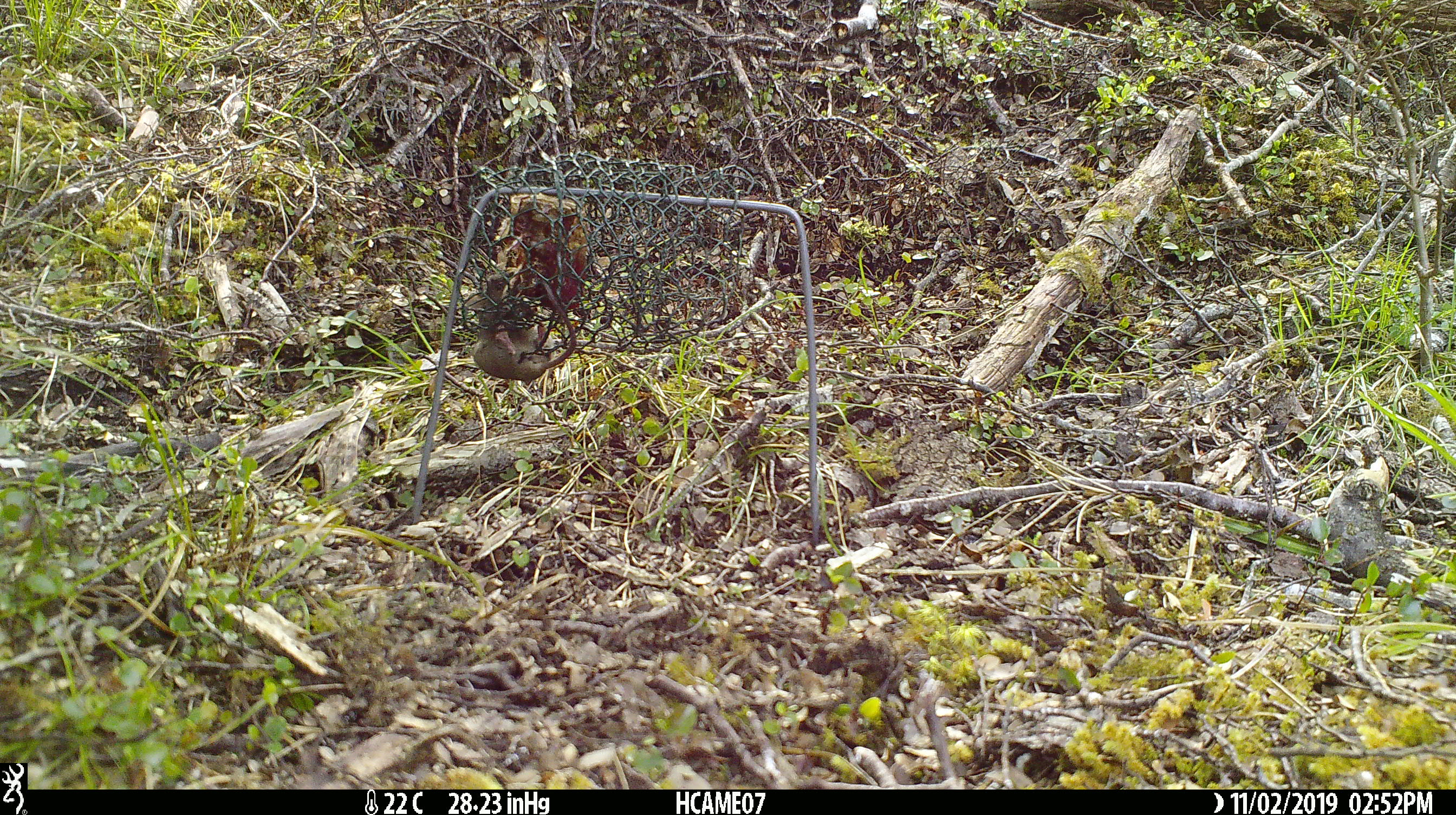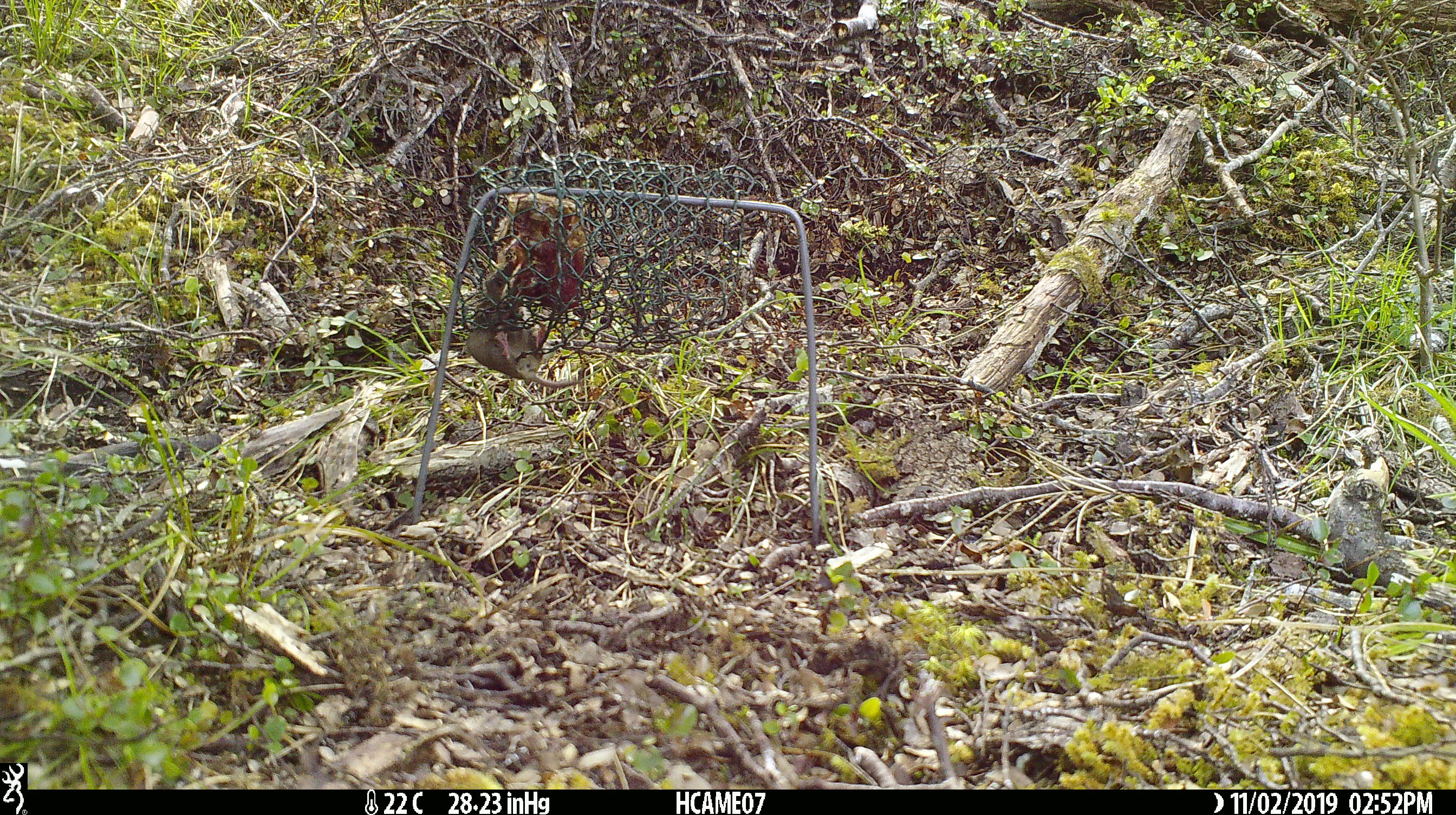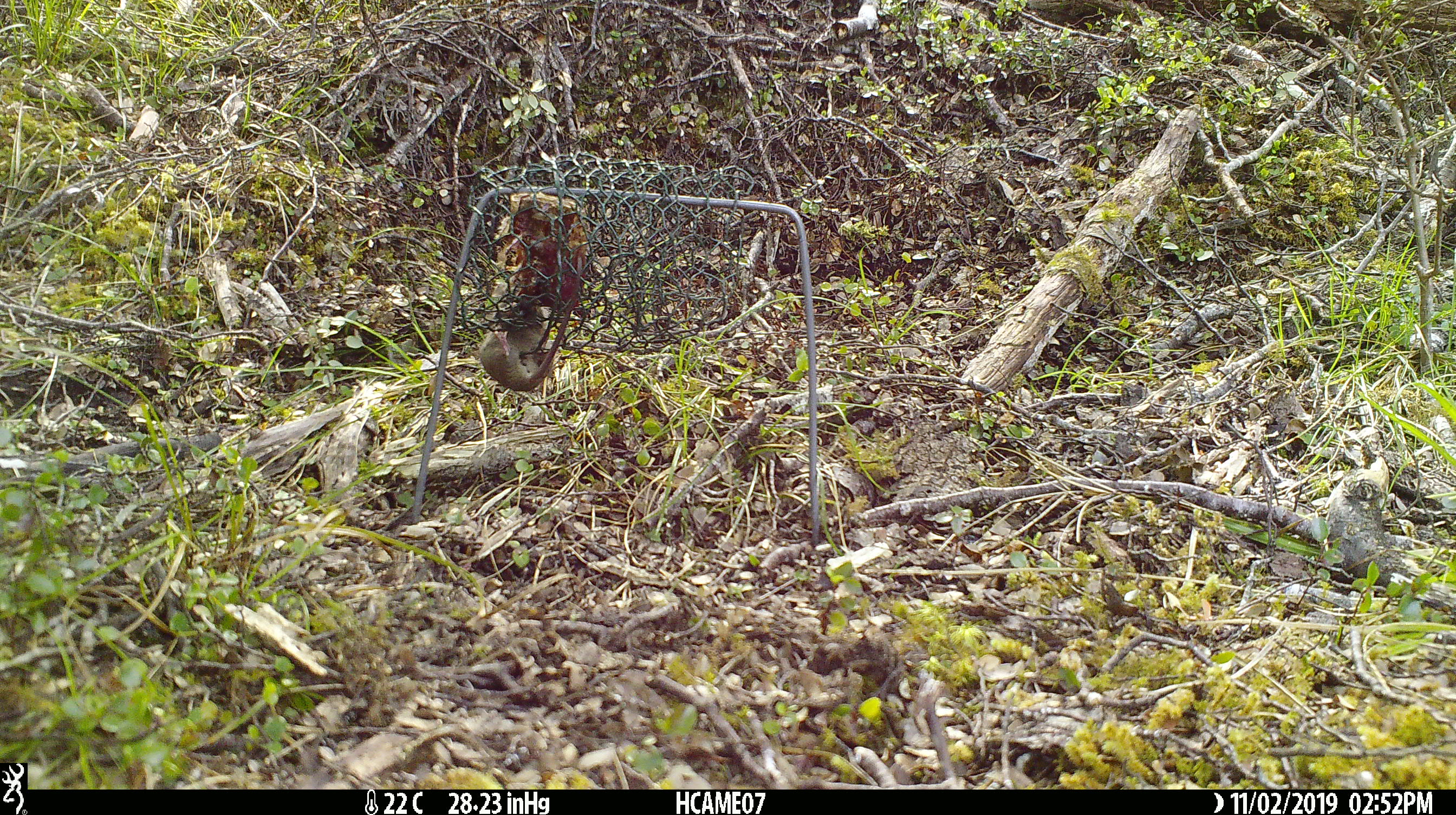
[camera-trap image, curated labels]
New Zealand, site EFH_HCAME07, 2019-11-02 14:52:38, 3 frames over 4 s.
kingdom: Animalia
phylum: Chordata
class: Mammalia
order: Rodentia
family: Muridae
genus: Mus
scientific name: Mus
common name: mouse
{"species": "mouse (Mus)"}